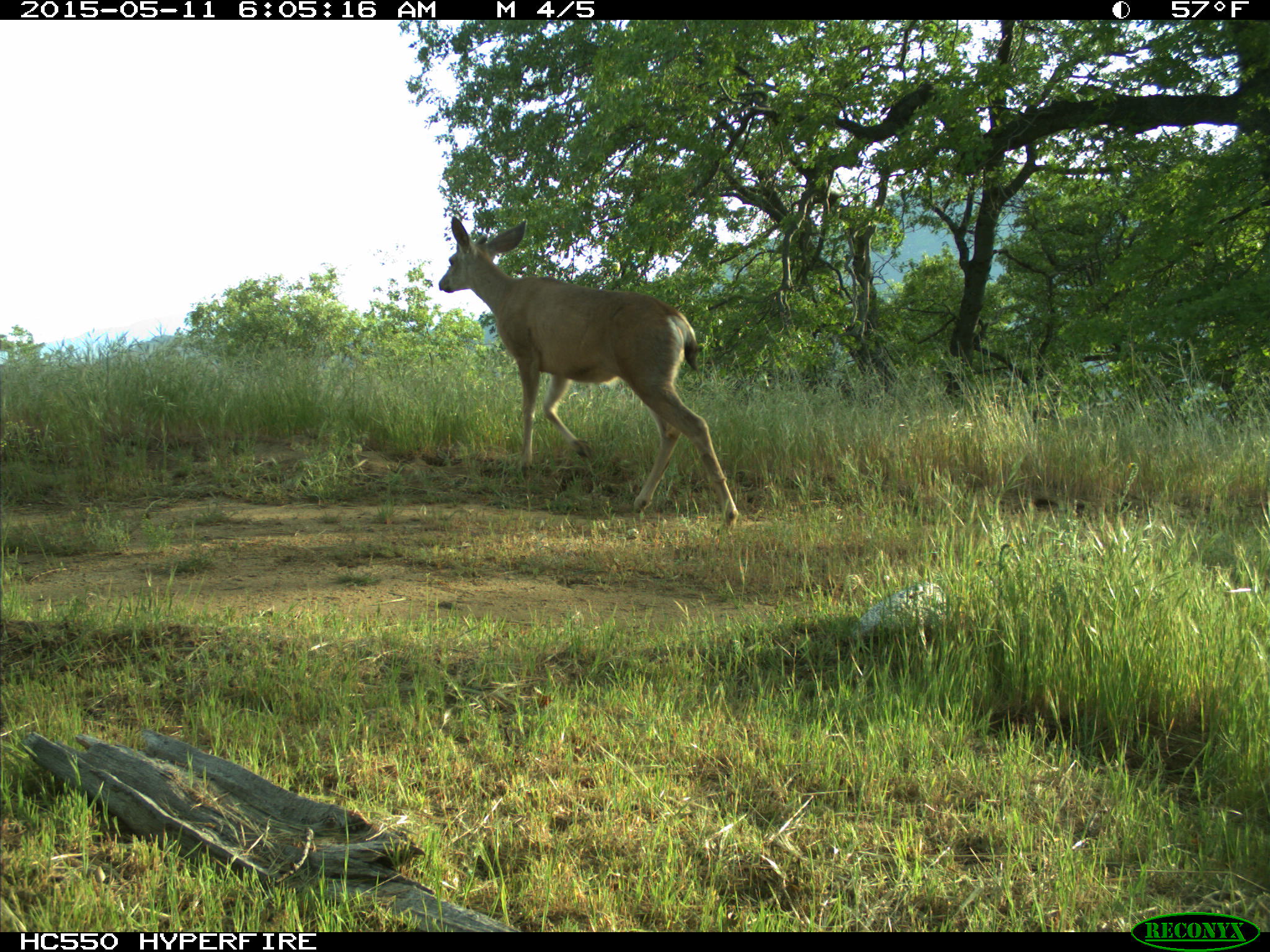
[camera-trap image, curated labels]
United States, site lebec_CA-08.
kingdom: Animalia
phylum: Chordata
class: Mammalia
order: Artiodactyla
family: Cervidae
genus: Odocoileus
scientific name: Odocoileus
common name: deer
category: unidentified deer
Unidentified deer (deer) (Odocoileus).